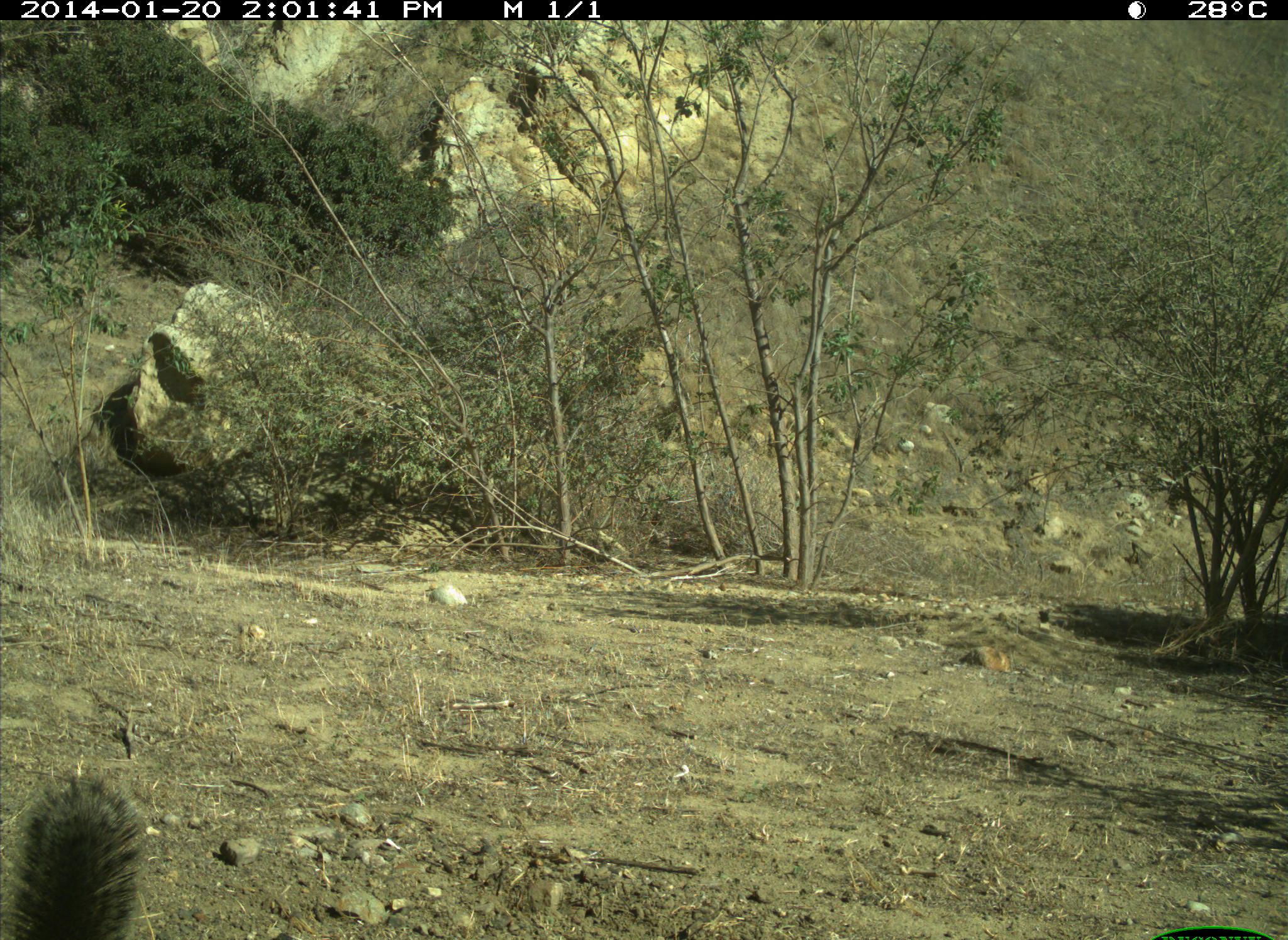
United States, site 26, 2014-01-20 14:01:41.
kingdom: Animalia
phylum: Chordata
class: Mammalia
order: Rodentia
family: Sciuridae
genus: Sciurus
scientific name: Sciurus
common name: squirrel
Squirrel (Sciurus).